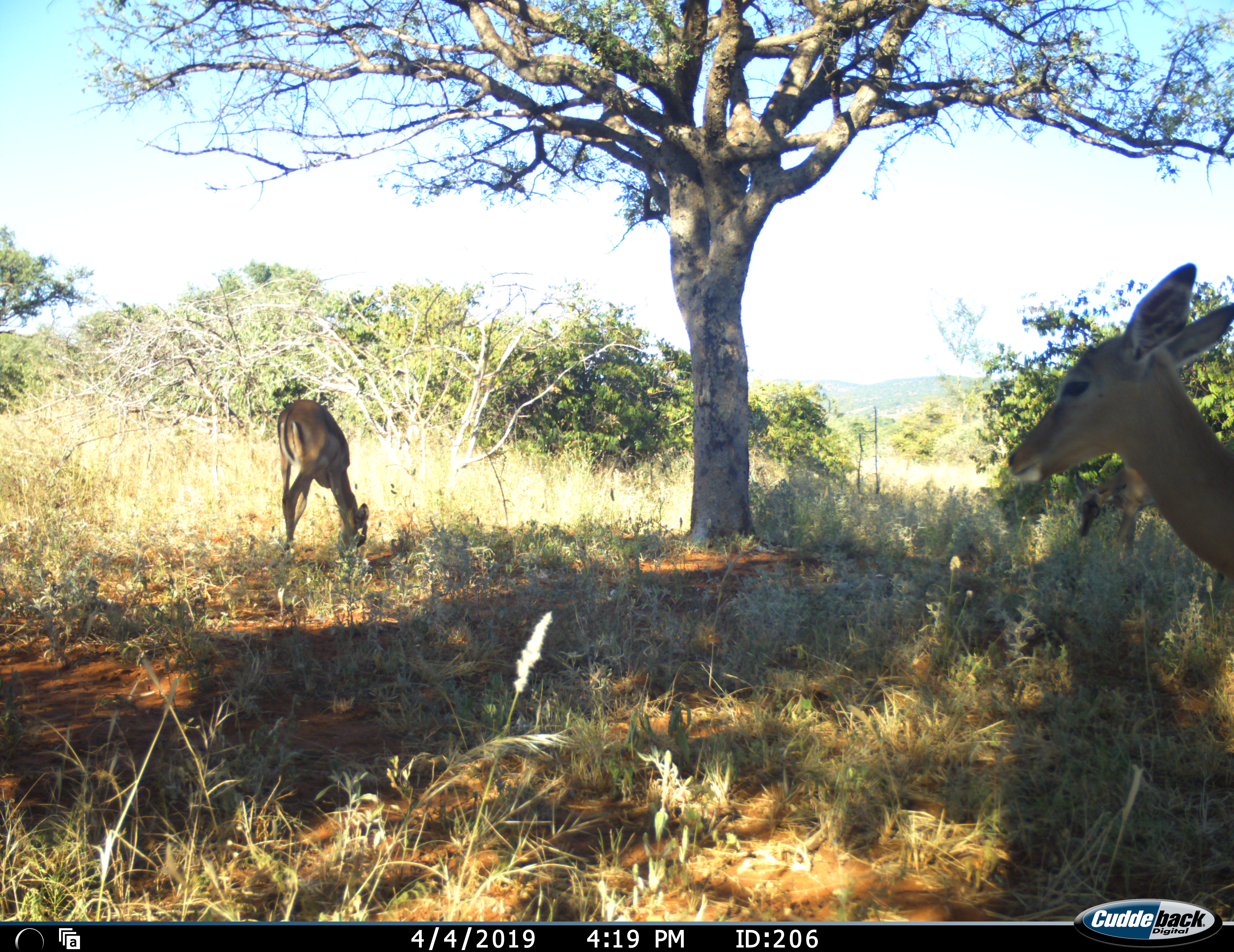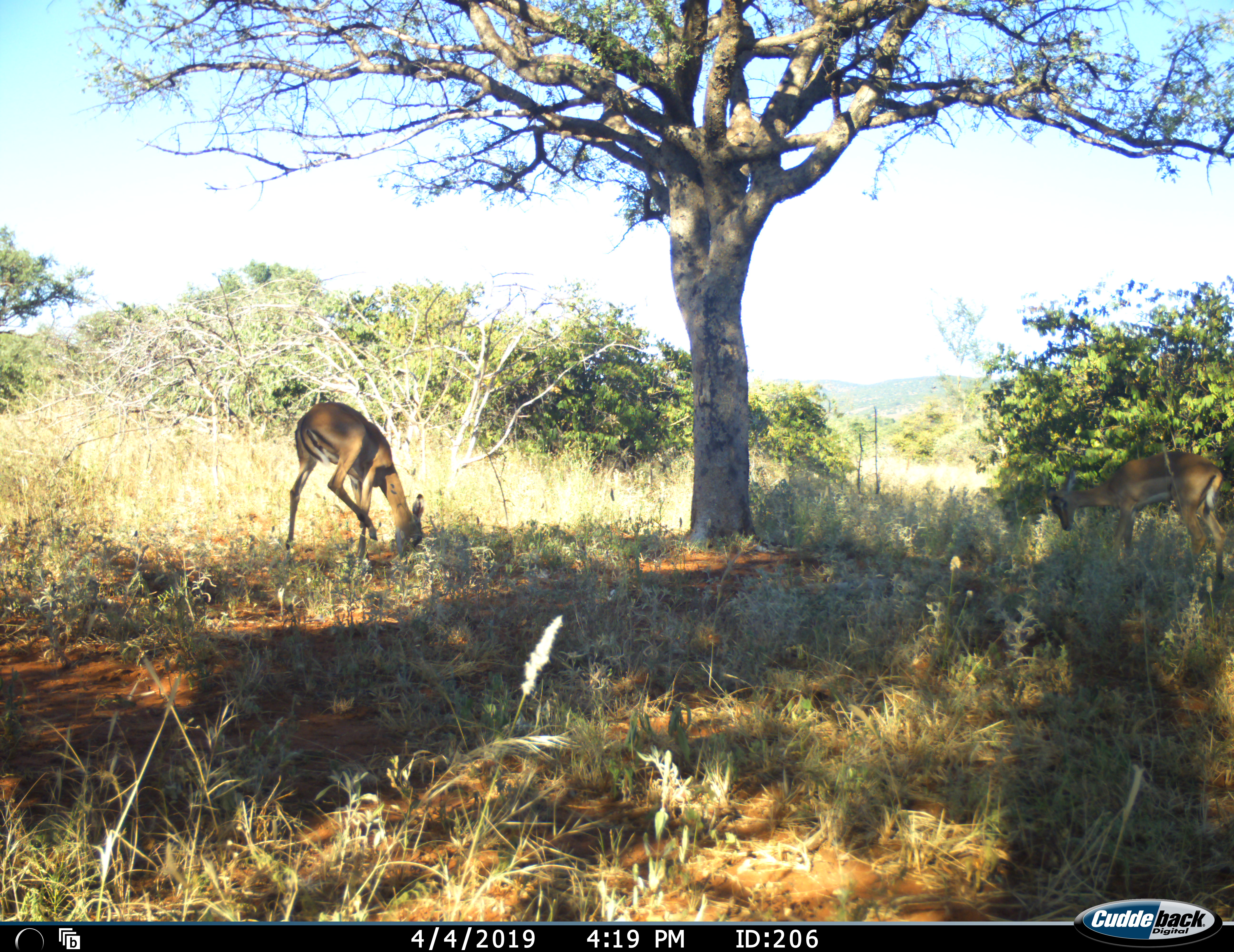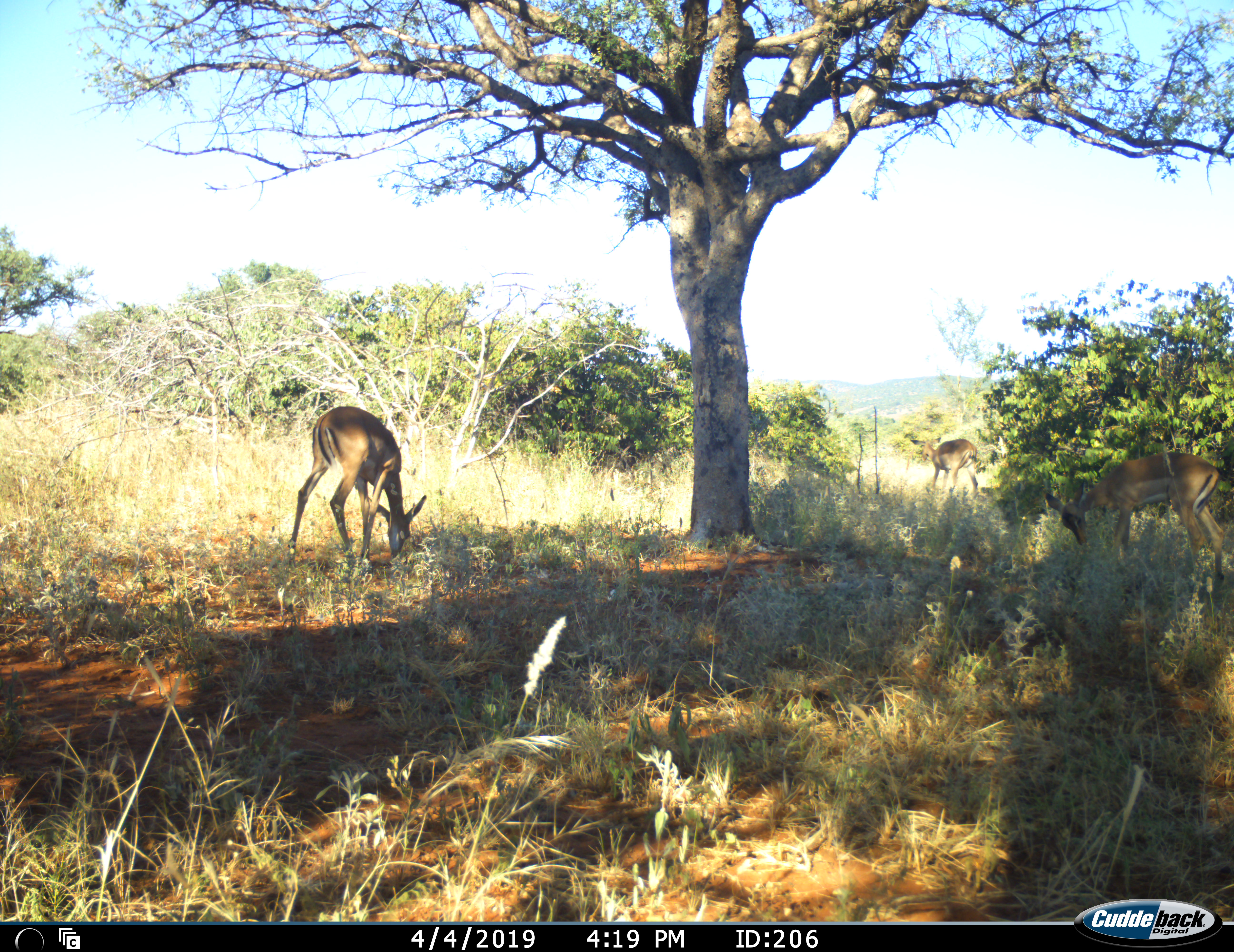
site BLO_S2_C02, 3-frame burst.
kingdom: Animalia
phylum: Chordata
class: Mammalia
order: Artiodactyla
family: Bovidae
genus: Aepyceros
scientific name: Aepyceros melampus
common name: impala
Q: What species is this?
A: Impala (Aepyceros melampus).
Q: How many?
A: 3.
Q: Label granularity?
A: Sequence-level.